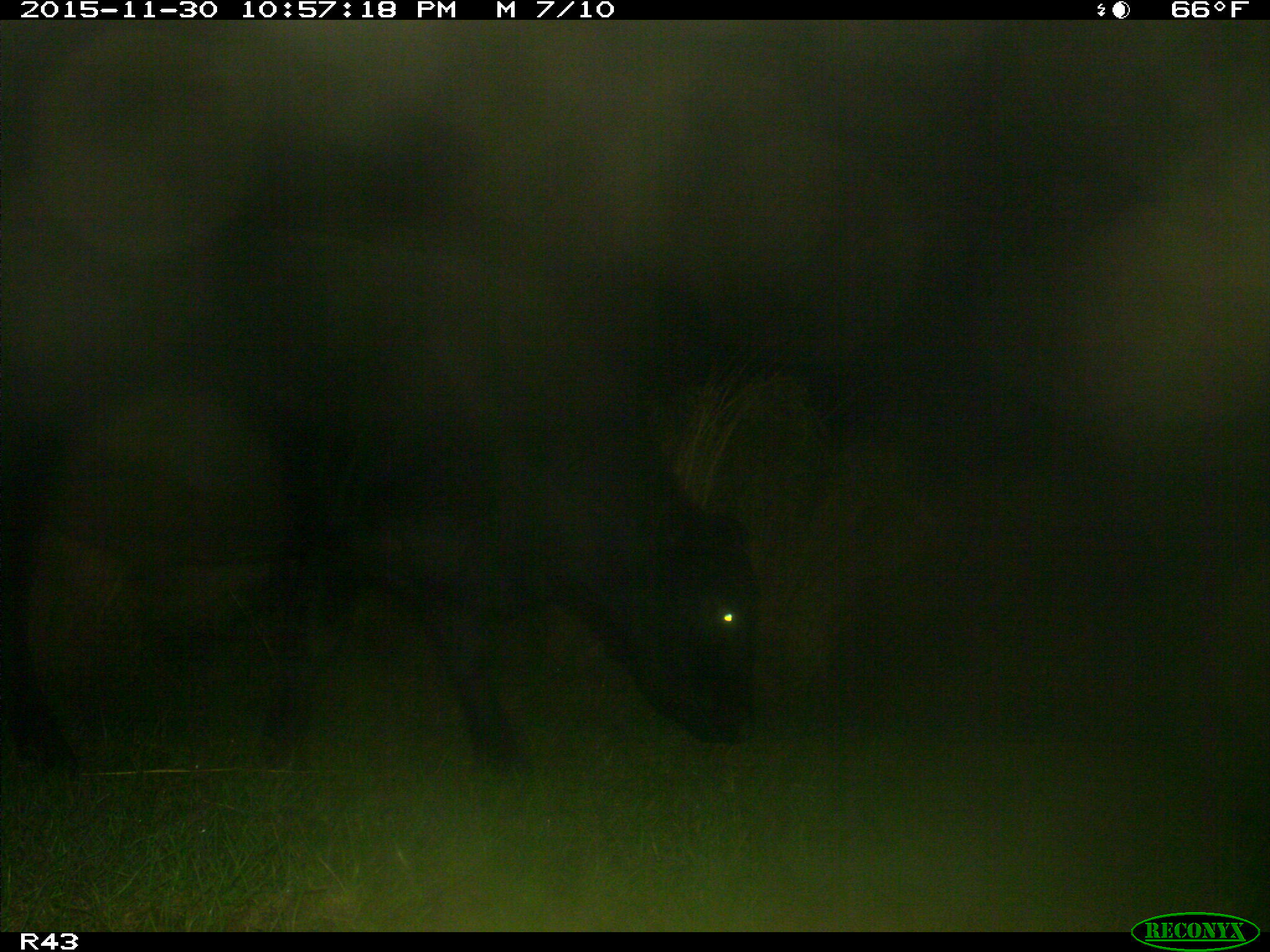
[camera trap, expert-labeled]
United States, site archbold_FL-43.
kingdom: Animalia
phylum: Chordata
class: Mammalia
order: Artiodactyla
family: Bovidae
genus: Bos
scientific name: Bos taurus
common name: domestic cow